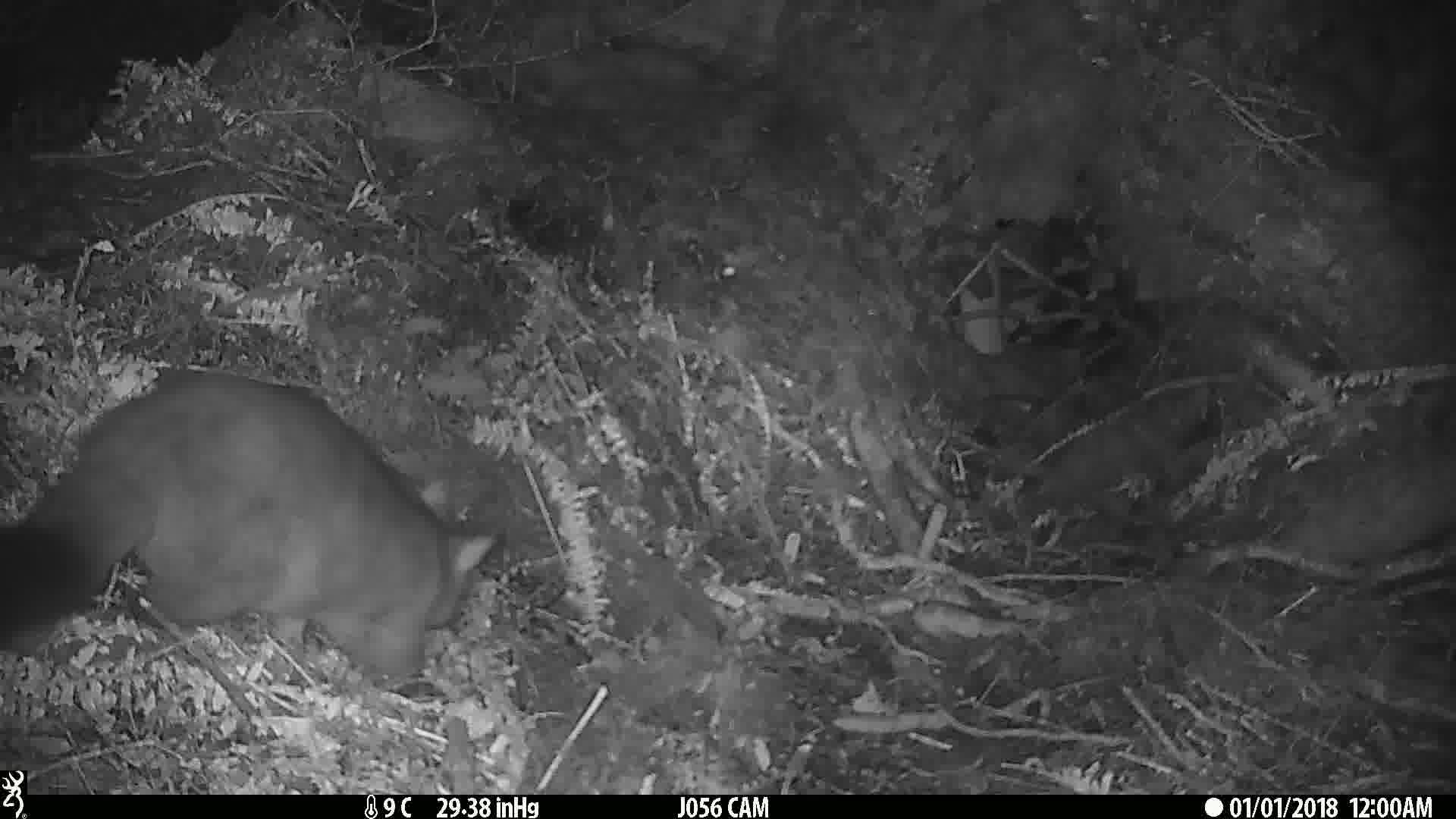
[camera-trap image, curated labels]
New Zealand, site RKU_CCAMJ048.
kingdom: Animalia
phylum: Chordata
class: Mammalia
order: Diprotodontia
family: Phalangeridae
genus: Trichosurus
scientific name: Trichosurus vulpecula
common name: common brushtail possum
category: possum